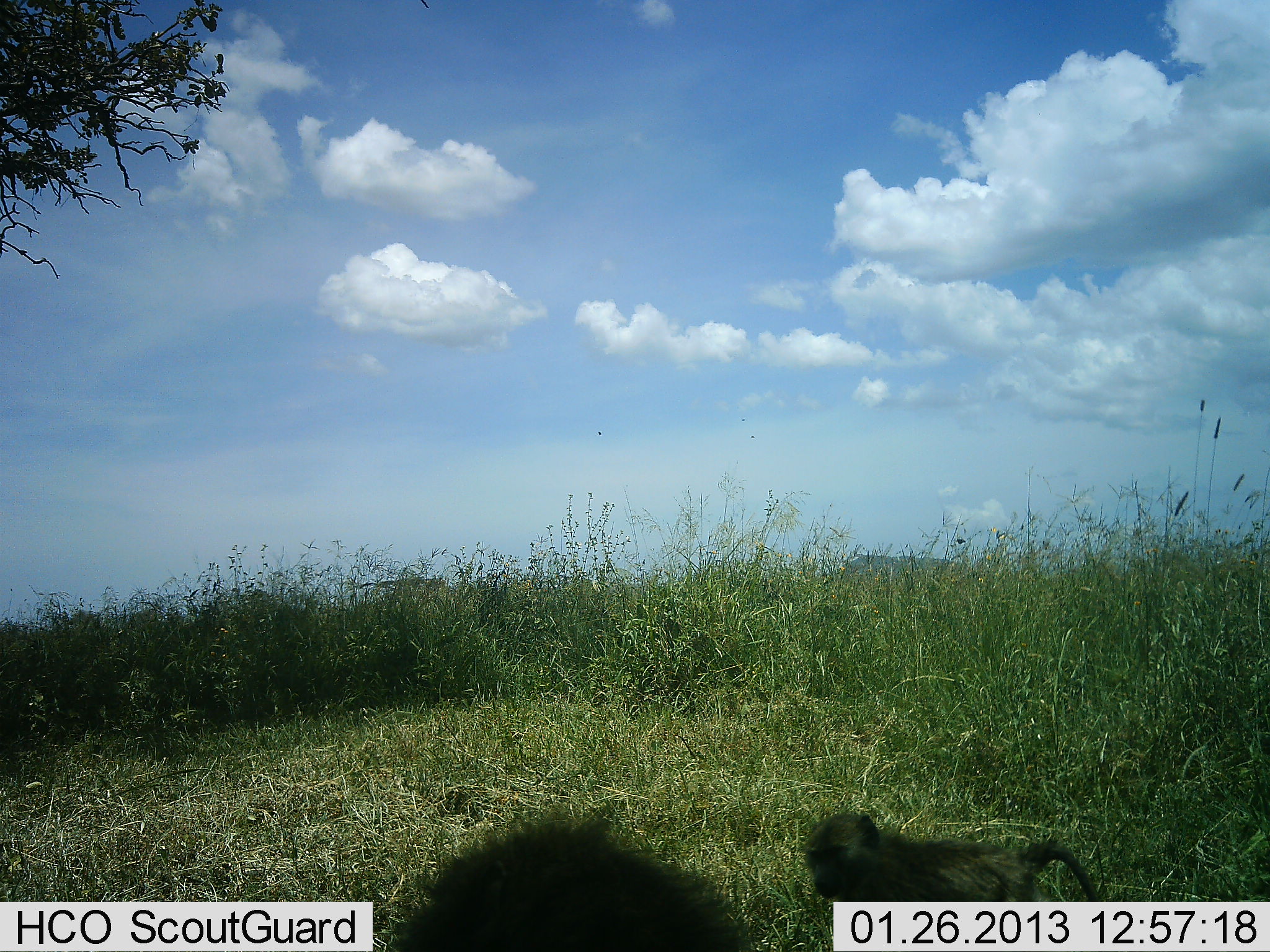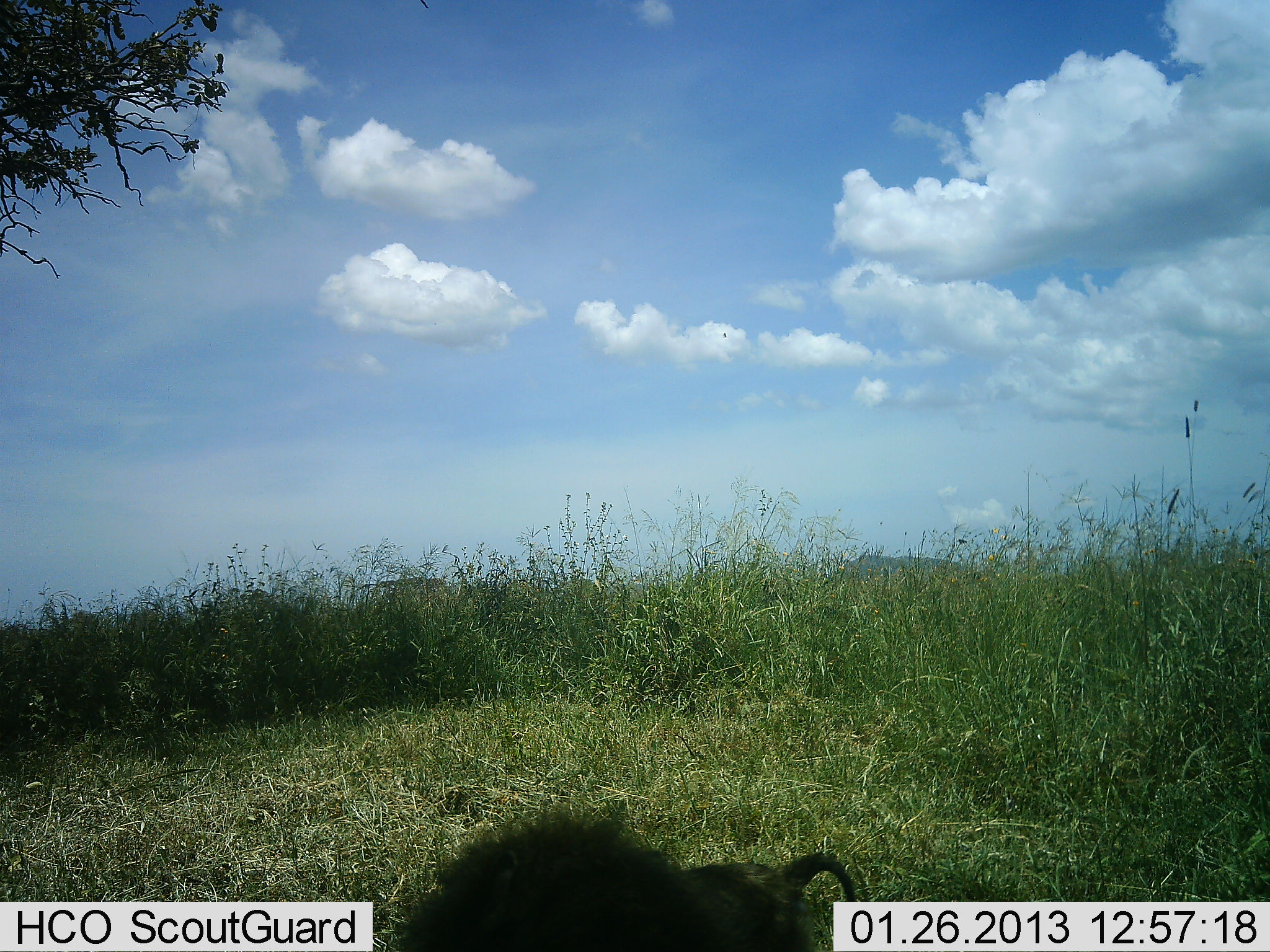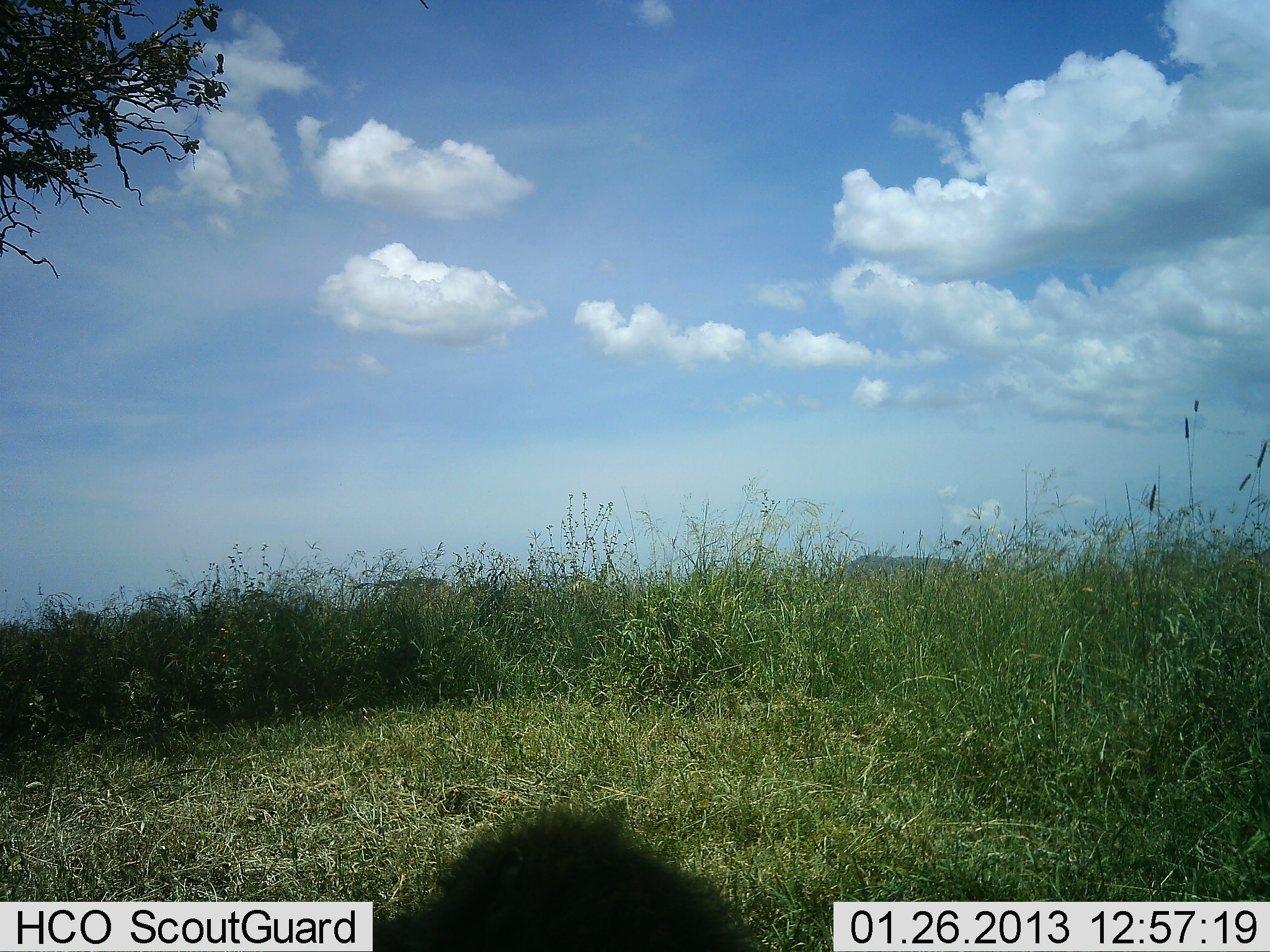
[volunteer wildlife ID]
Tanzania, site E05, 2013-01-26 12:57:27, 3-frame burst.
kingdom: Animalia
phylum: Chordata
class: Mammalia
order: Primates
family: Cercopithecidae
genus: Papio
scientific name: Papio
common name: baboon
Baboon (Papio), count 2. Behavior (volunteer vote fractions): standing 18%, resting 18%, moving 100%, interacting 0%. Young present (vote fraction): 91%. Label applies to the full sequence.